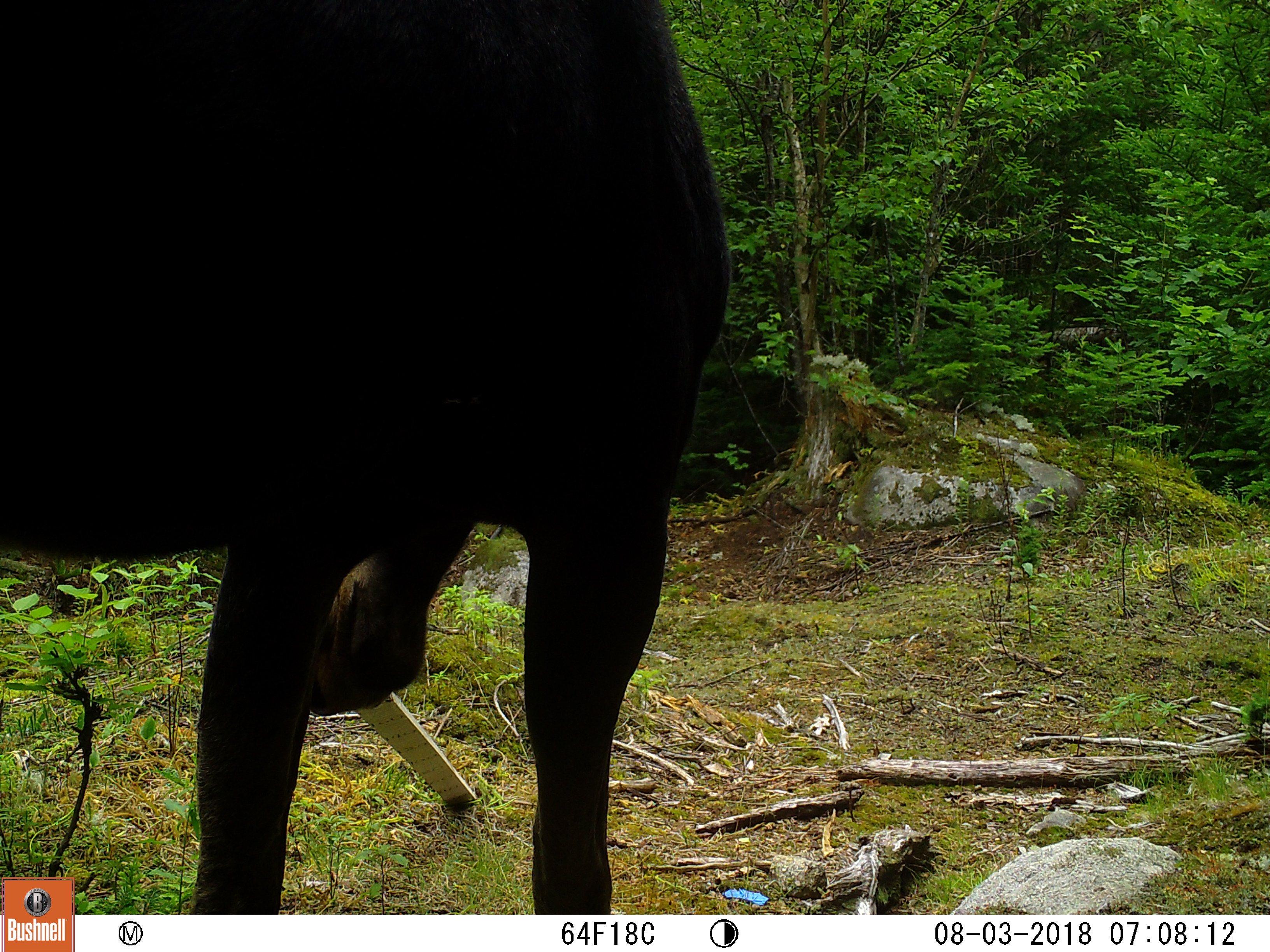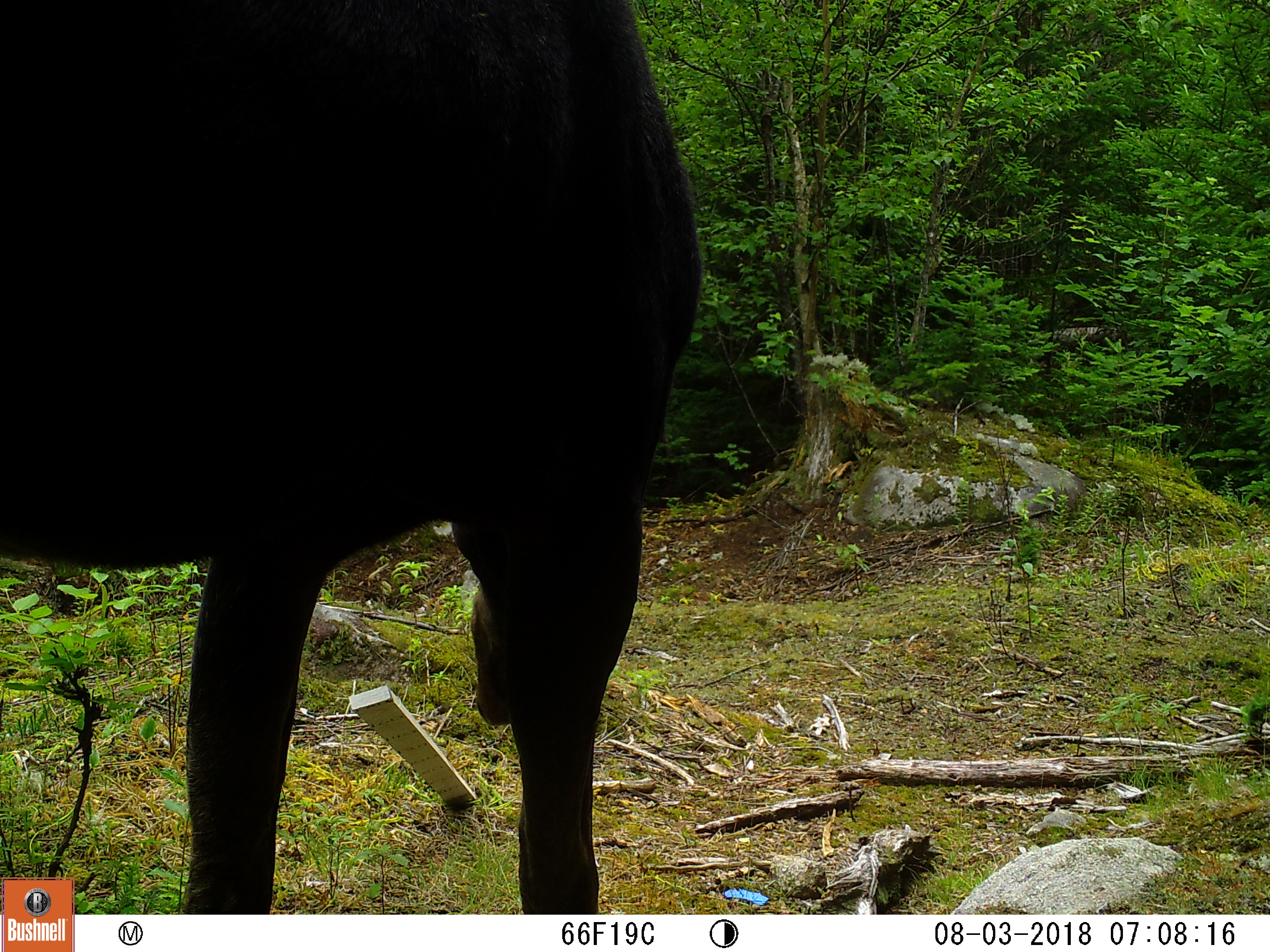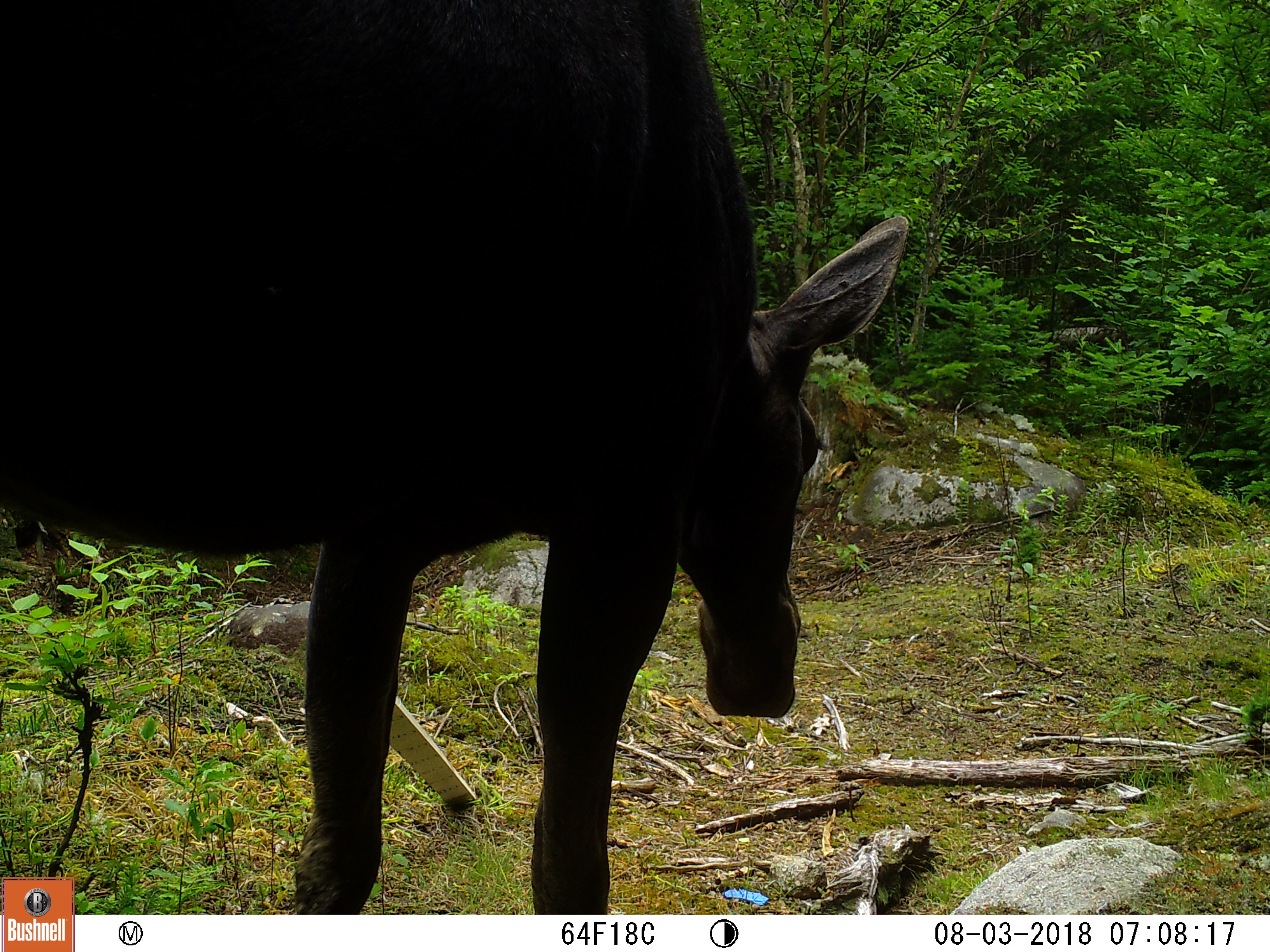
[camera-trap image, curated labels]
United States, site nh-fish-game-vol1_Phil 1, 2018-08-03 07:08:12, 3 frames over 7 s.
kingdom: Animalia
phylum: Chordata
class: Mammalia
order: Artiodactyla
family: Cervidae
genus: Alces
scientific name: Alces alces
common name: moose